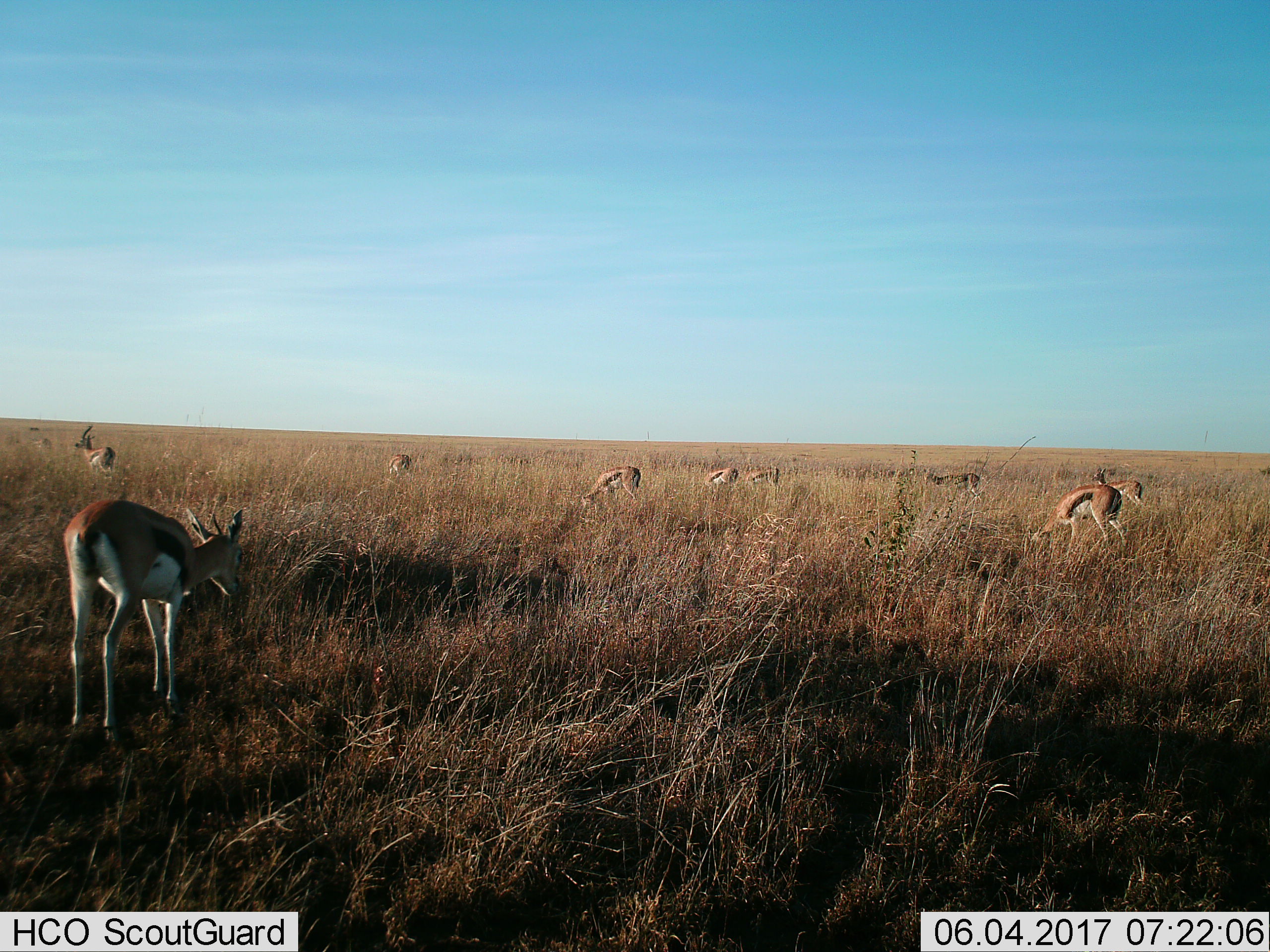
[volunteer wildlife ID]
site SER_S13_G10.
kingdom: Animalia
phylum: Chordata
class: Mammalia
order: Artiodactyla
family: Bovidae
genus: Eudorcas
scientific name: Eudorcas thomsonii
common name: thomson's gazelle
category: gazellethomsons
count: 9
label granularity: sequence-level